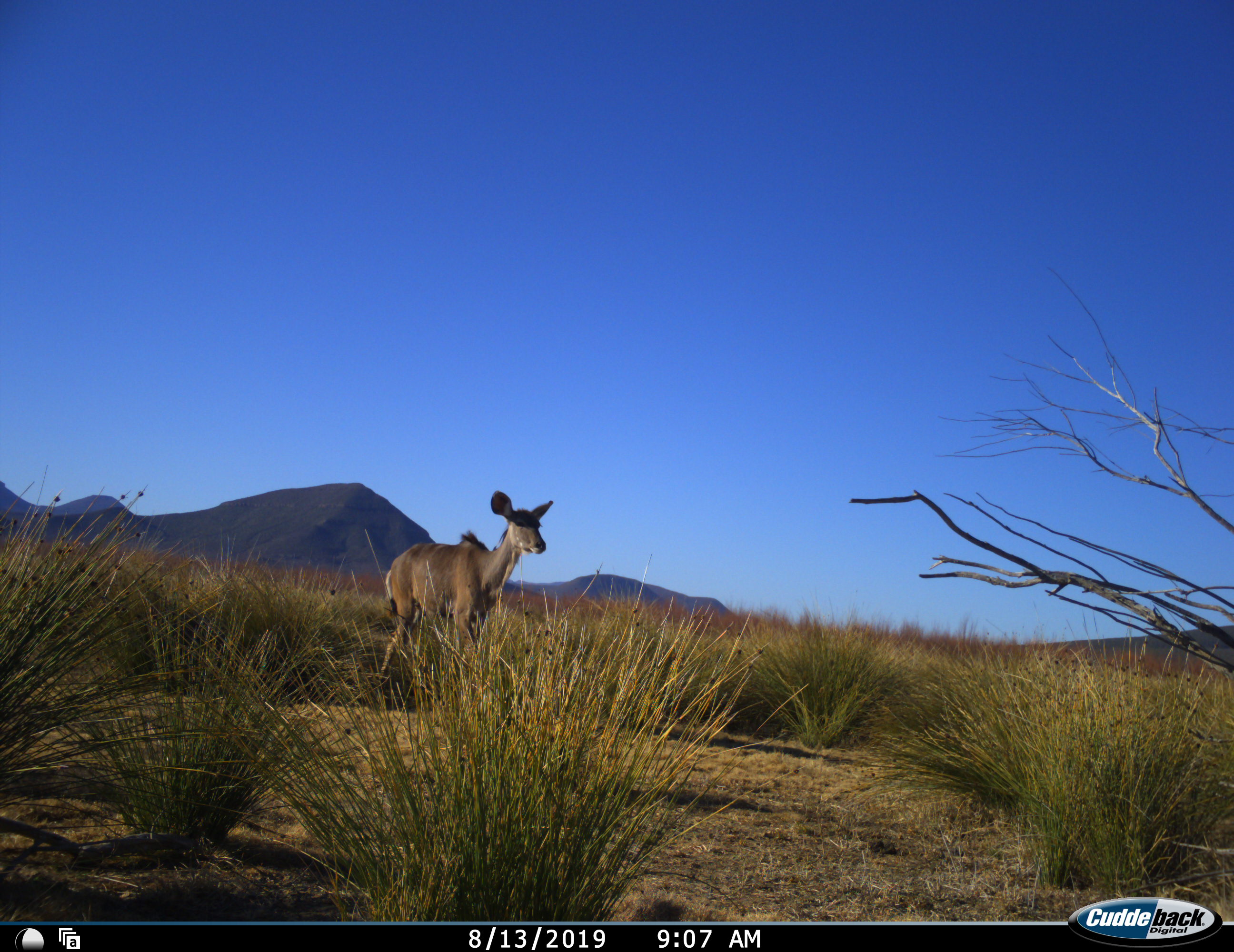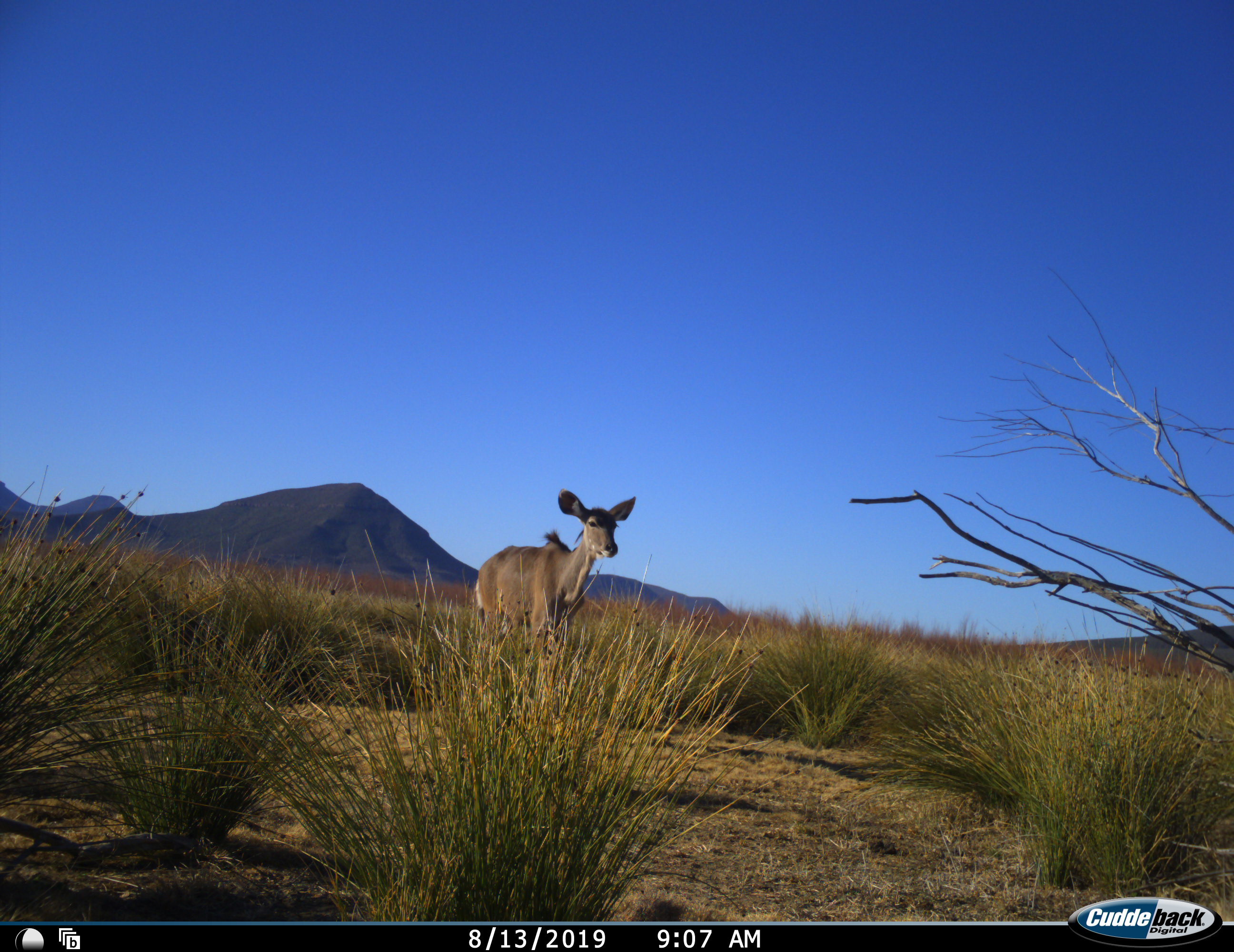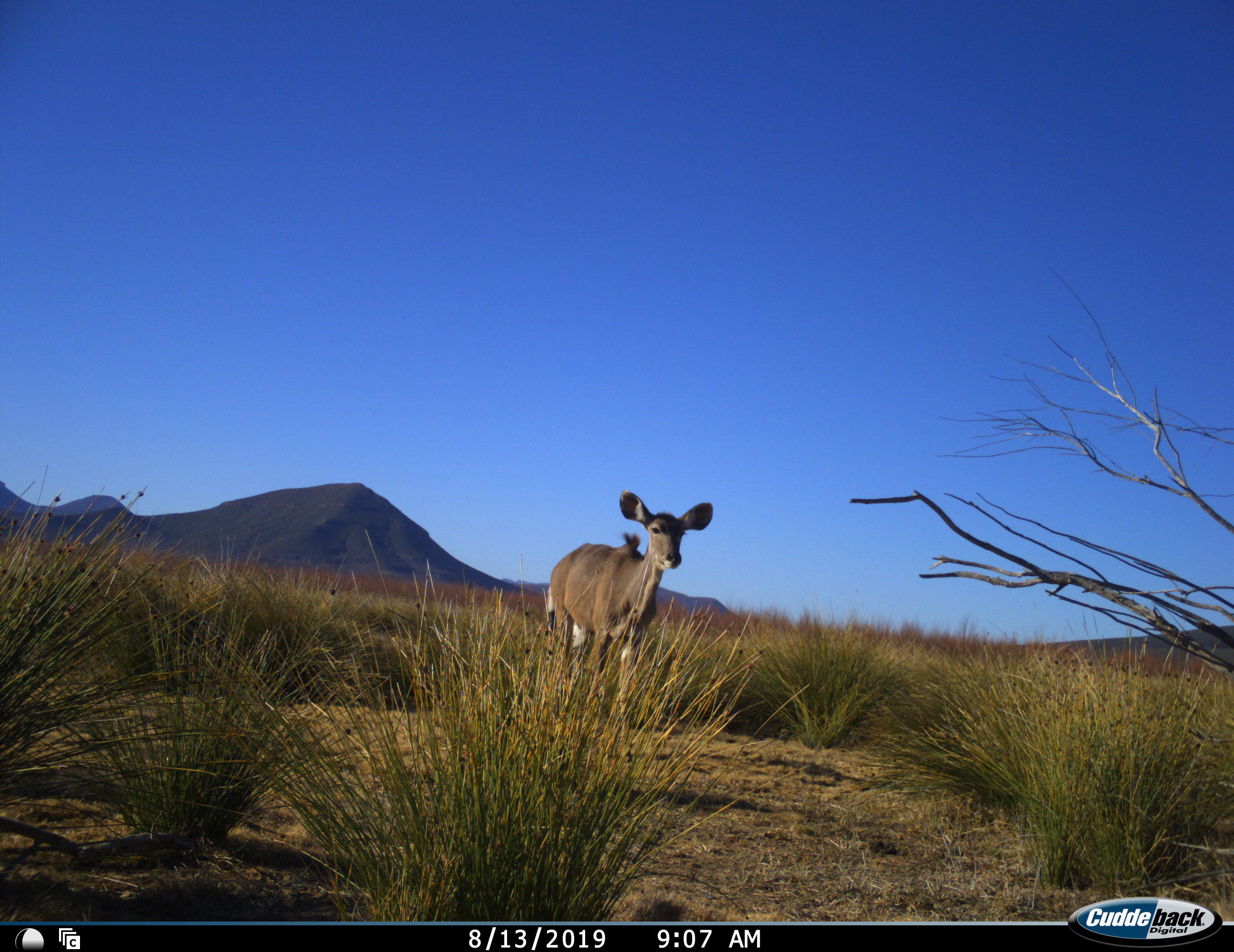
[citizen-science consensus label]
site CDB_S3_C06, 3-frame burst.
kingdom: Animalia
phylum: Chordata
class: Mammalia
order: Artiodactyla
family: Bovidae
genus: Tragelaphus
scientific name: Tragelaphus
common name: kudu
Kudu (Tragelaphus), count 1. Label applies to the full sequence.